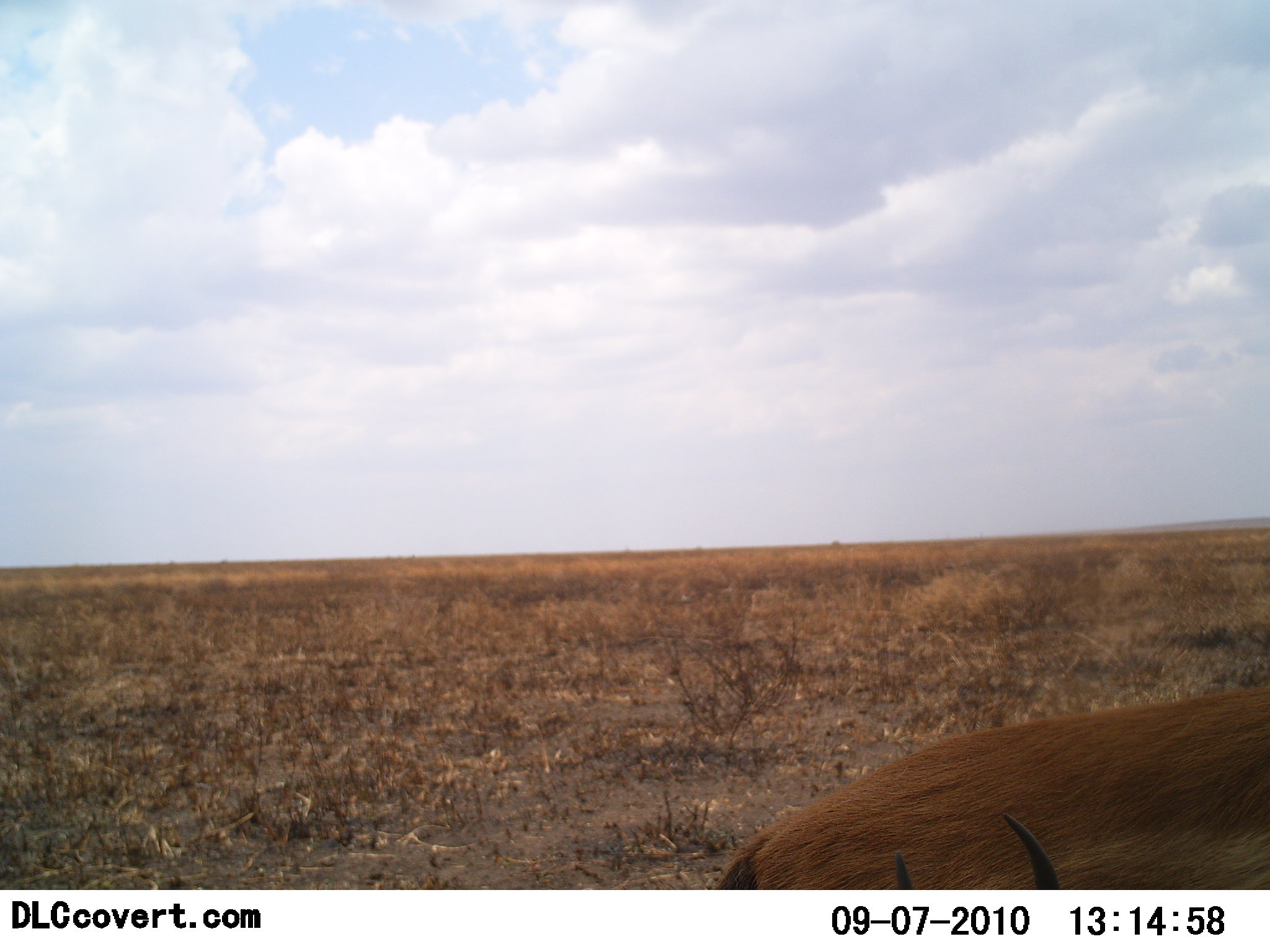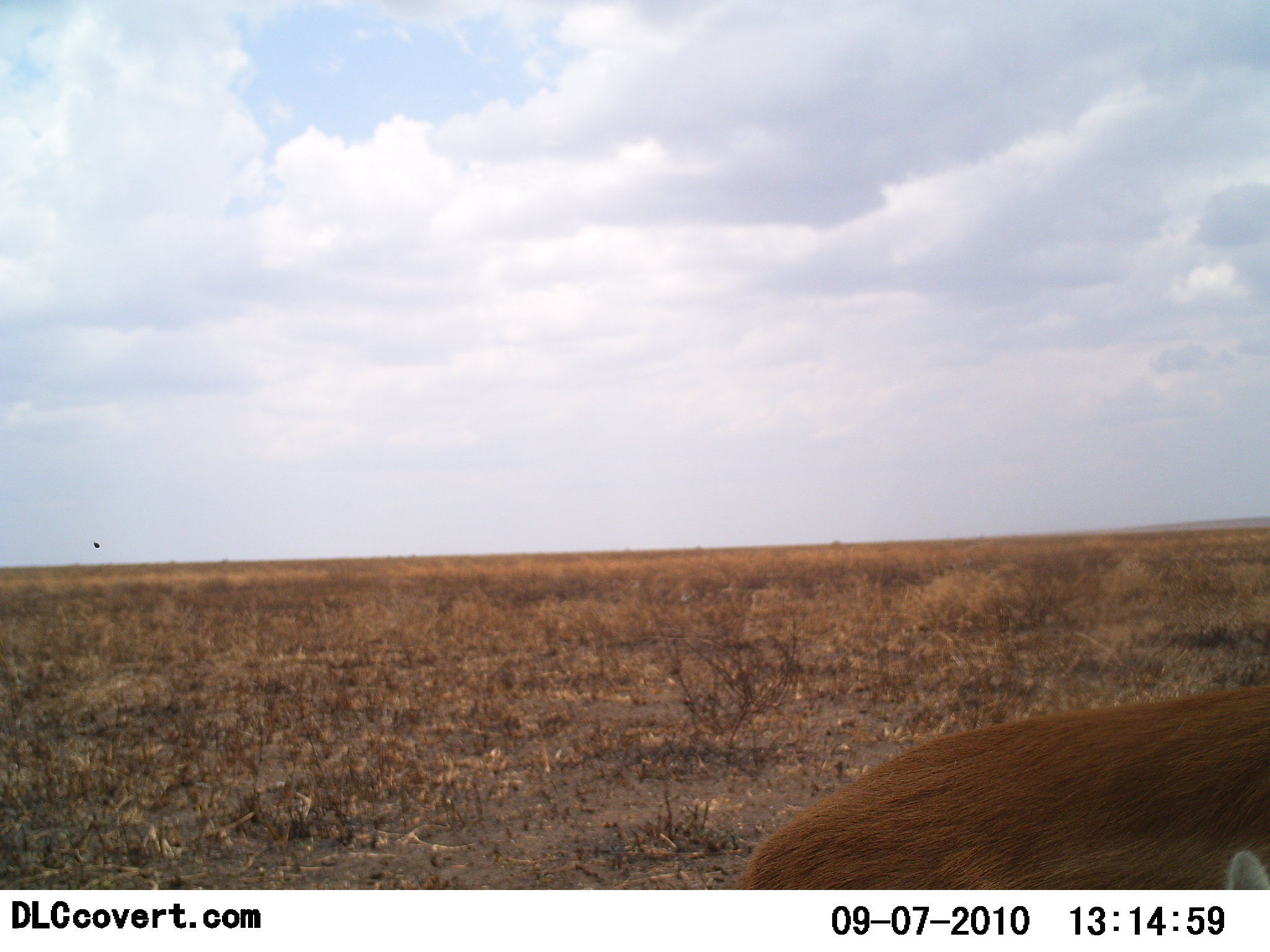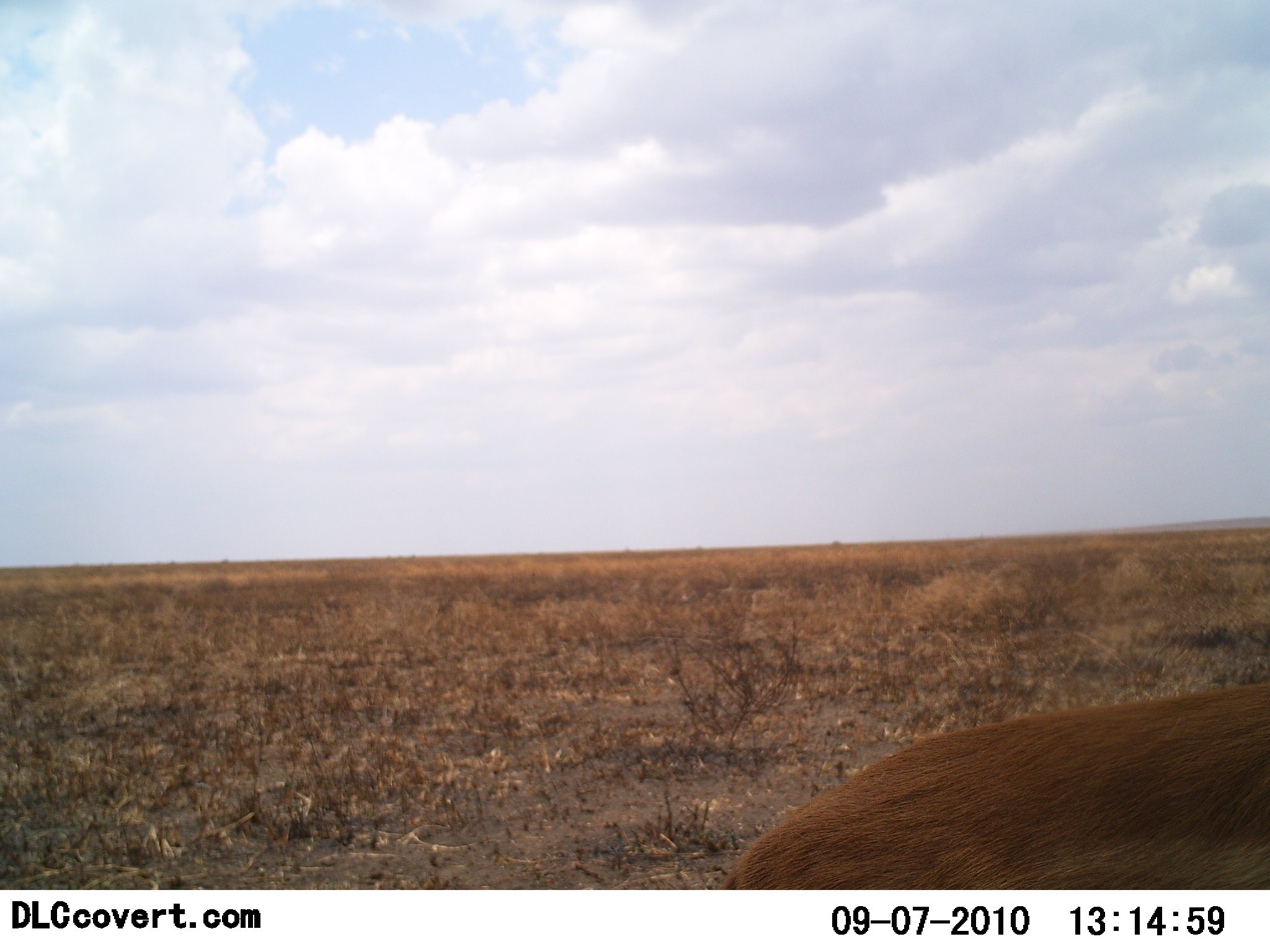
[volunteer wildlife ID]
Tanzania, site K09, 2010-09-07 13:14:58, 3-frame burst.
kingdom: Animalia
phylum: Chordata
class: Mammalia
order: Artiodactyla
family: Bovidae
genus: Nanger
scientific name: Nanger granti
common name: grant's gazelle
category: gazellegrants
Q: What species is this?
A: Gazellegrants (grant's gazelle) (Nanger granti).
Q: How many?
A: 1.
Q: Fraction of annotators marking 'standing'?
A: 55%.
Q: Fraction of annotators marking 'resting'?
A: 0%.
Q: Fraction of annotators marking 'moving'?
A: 36%.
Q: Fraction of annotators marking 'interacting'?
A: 0%.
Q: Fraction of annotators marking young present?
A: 0%.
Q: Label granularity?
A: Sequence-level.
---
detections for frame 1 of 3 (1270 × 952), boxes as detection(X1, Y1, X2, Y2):
animal: detection(714, 683, 1270, 890)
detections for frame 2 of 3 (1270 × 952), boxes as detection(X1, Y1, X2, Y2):
animal: detection(739, 687, 1270, 889)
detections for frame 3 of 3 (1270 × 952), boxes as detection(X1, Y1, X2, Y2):
animal: detection(716, 679, 1270, 889)